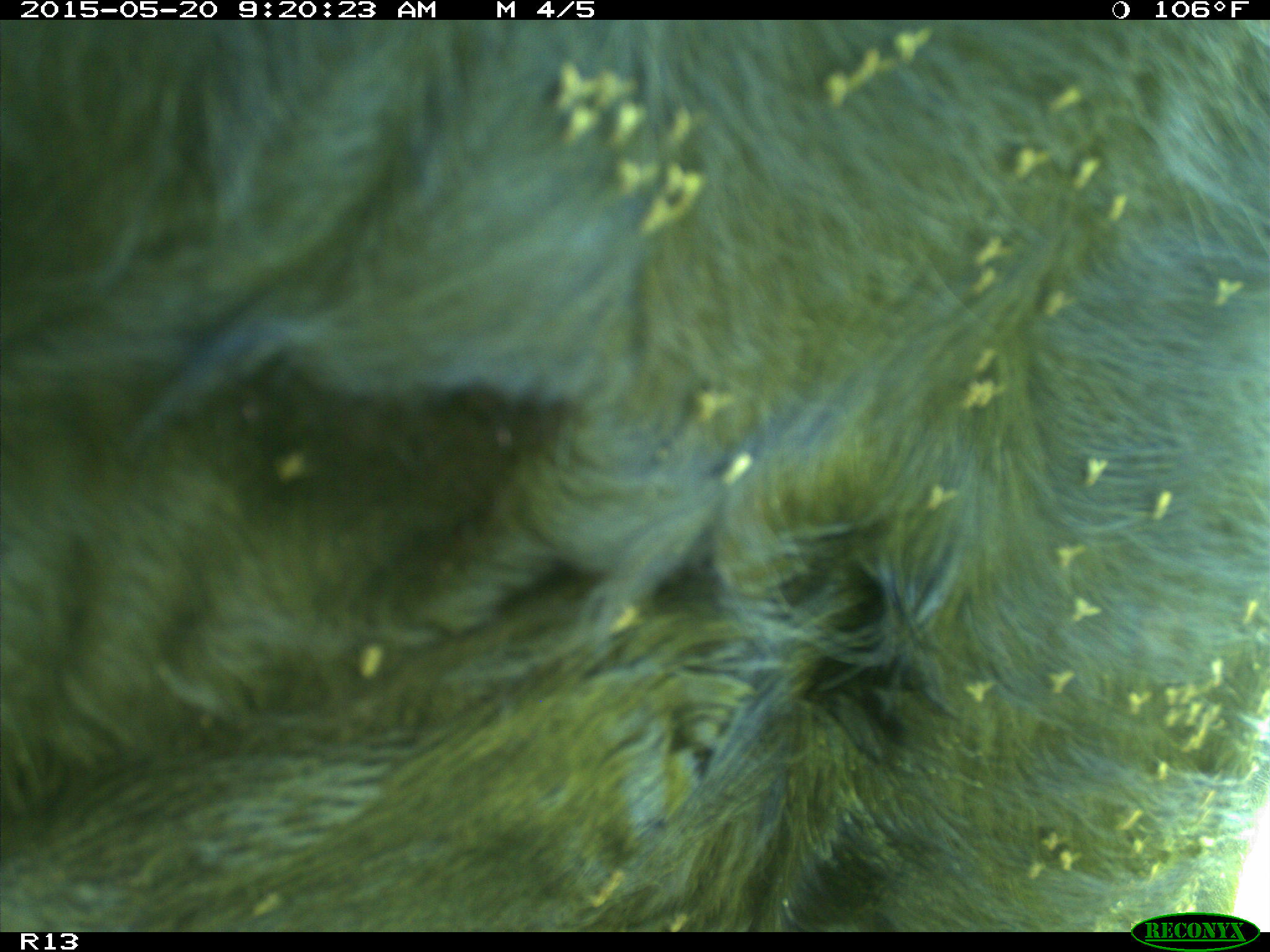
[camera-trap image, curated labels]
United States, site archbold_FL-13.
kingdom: Animalia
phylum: Chordata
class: Mammalia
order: Artiodactyla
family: Bovidae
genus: Bos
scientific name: Bos taurus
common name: domestic cow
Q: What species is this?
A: Bos taurus (domestic cow).